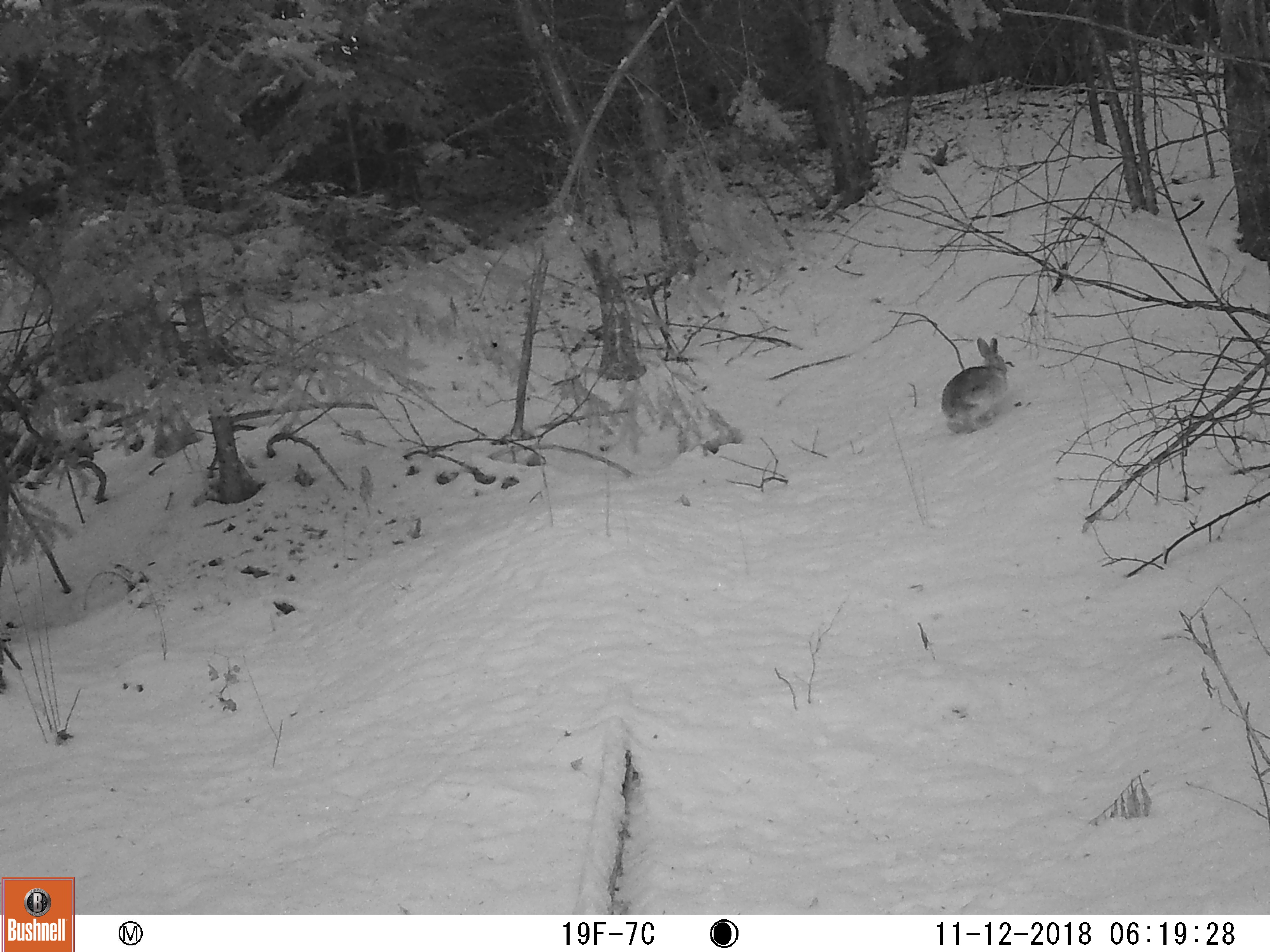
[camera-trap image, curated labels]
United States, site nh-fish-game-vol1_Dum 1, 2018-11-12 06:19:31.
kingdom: Animalia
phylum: Chordata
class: Mammalia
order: Lagomorpha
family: Leporidae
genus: Lepus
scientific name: Lepus americanus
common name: snowshoe hare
Snowshoe hare (Lepus americanus).